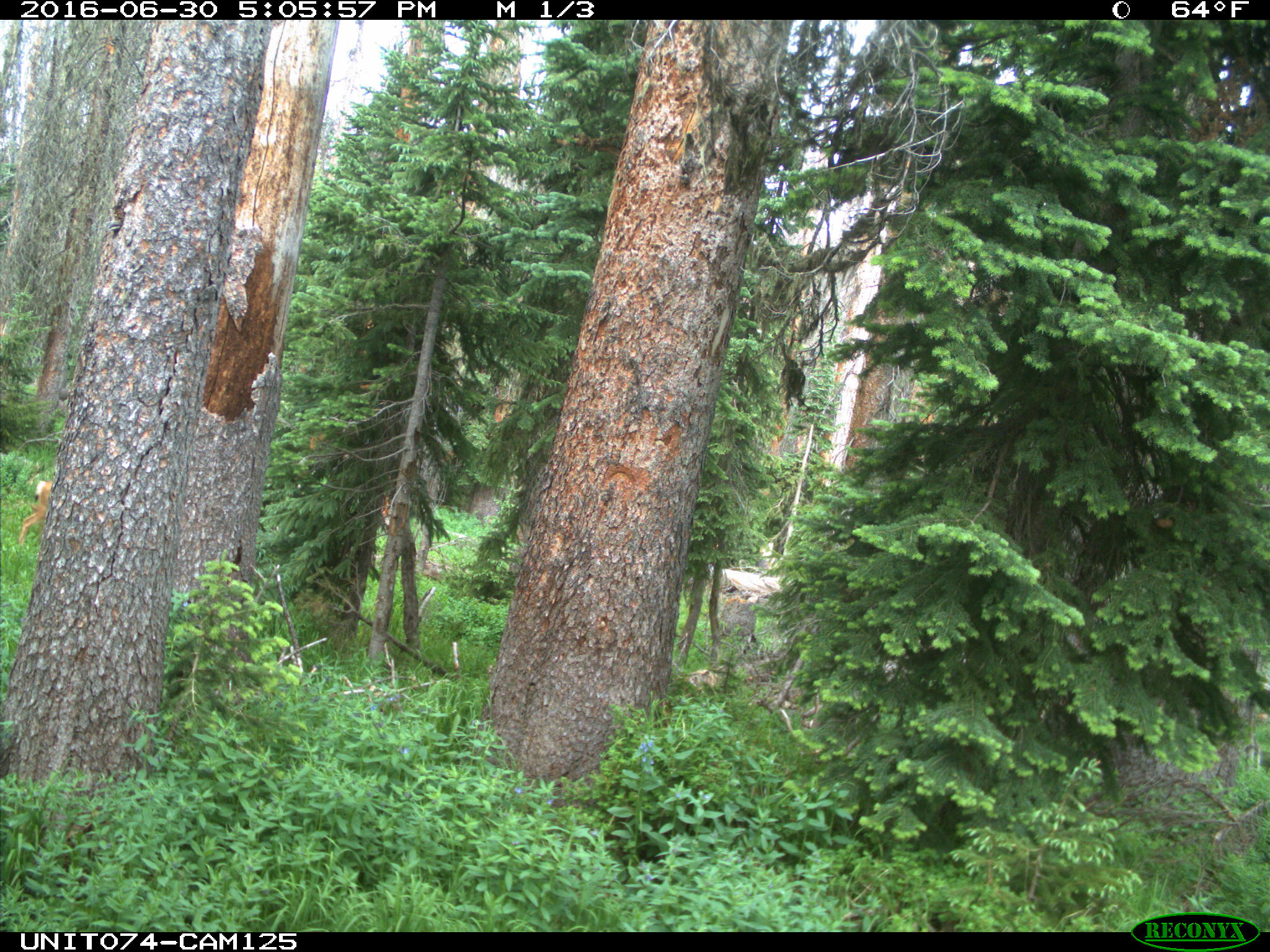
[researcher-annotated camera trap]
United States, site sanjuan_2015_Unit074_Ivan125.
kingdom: Animalia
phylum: Chordata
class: Mammalia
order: Artiodactyla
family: Cervidae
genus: Odocoileus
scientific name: Odocoileus hemionus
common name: mule deer